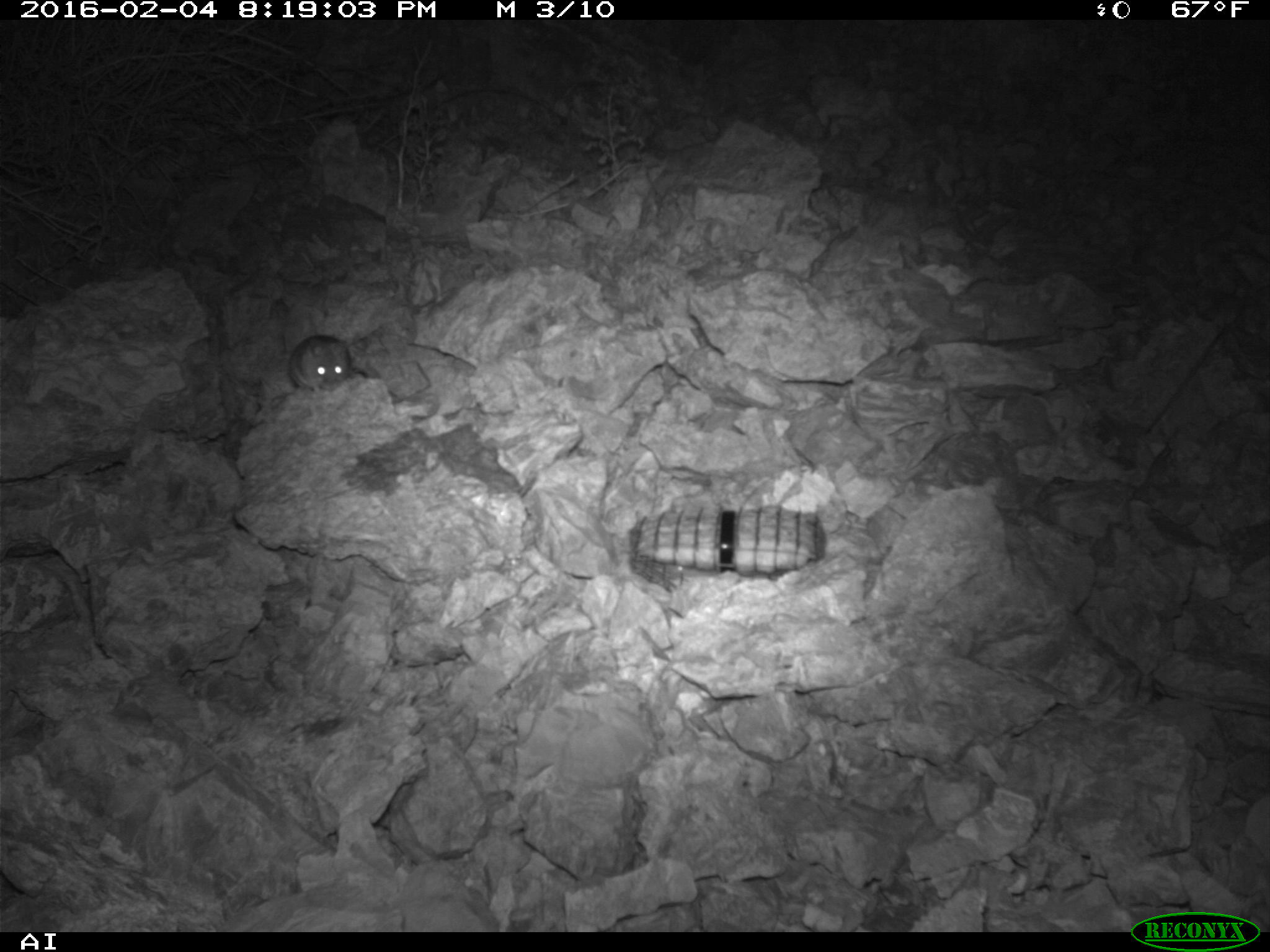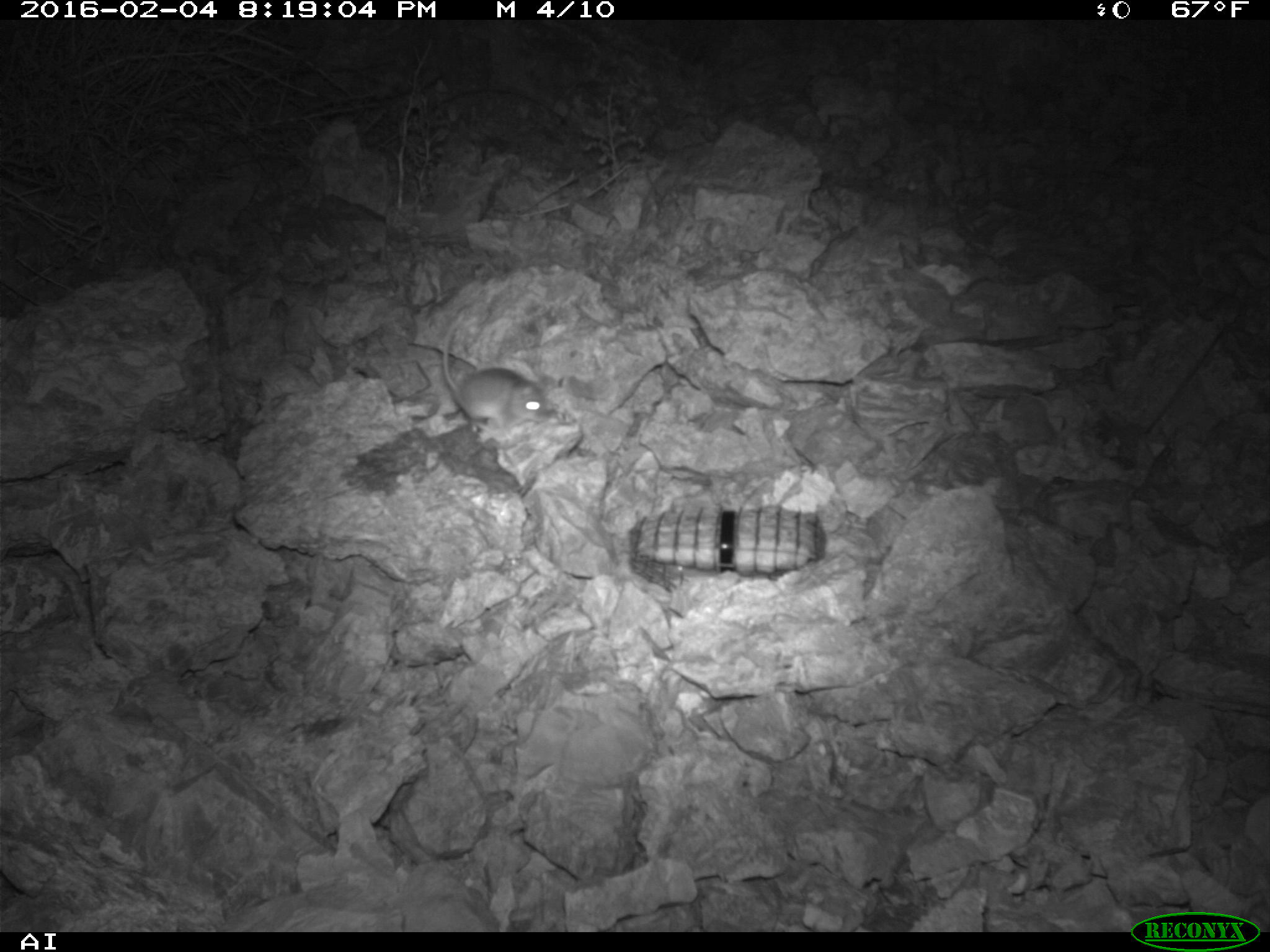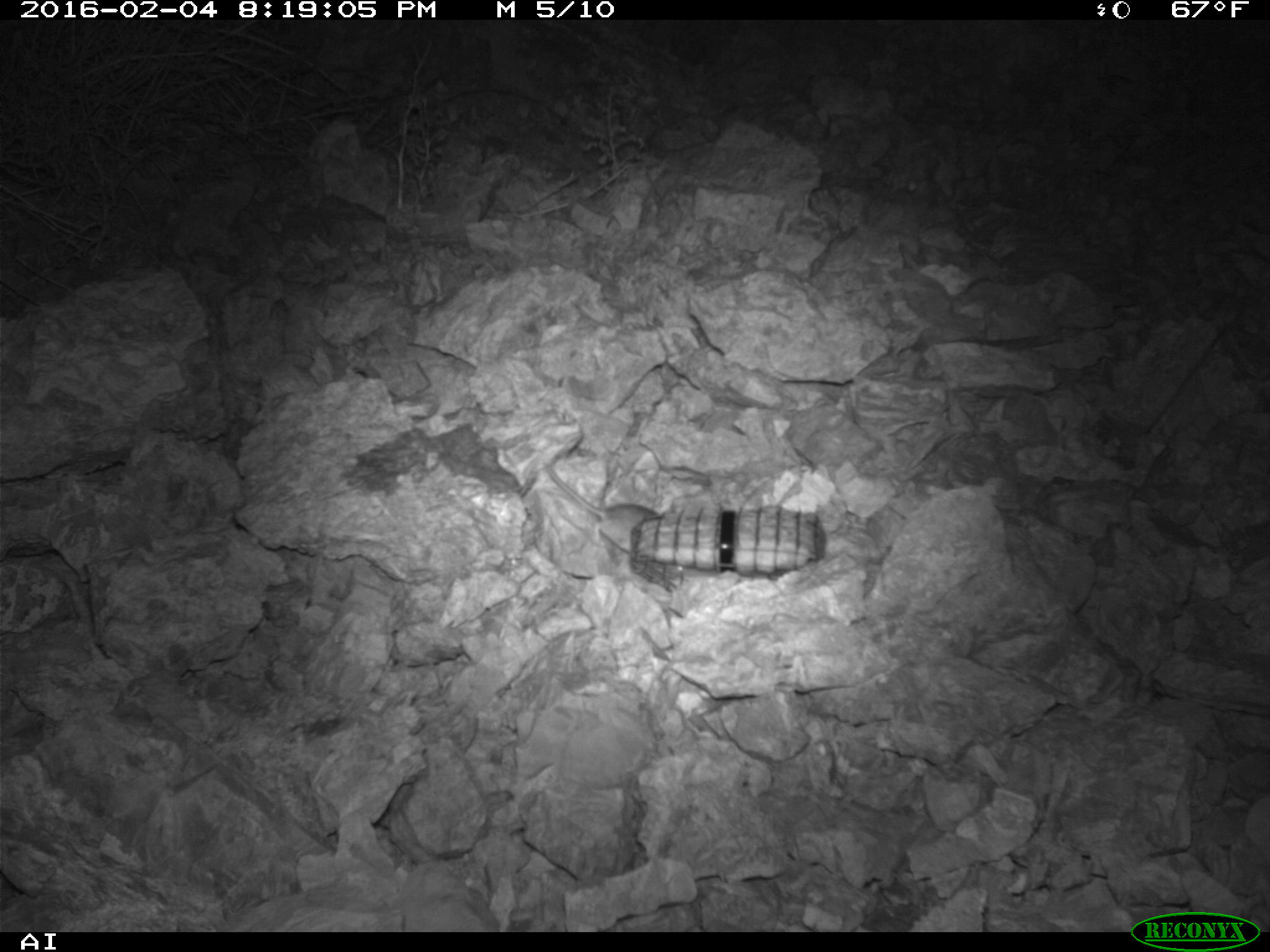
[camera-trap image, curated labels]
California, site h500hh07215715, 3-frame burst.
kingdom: Animalia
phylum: Chordata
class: Mammalia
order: Rodentia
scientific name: Rodentia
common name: rodent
Rodent (Rodentia).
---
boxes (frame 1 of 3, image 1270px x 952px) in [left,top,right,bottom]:
rodent: [288,334,355,393]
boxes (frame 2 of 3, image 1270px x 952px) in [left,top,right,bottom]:
rodent: [442,304,547,428]